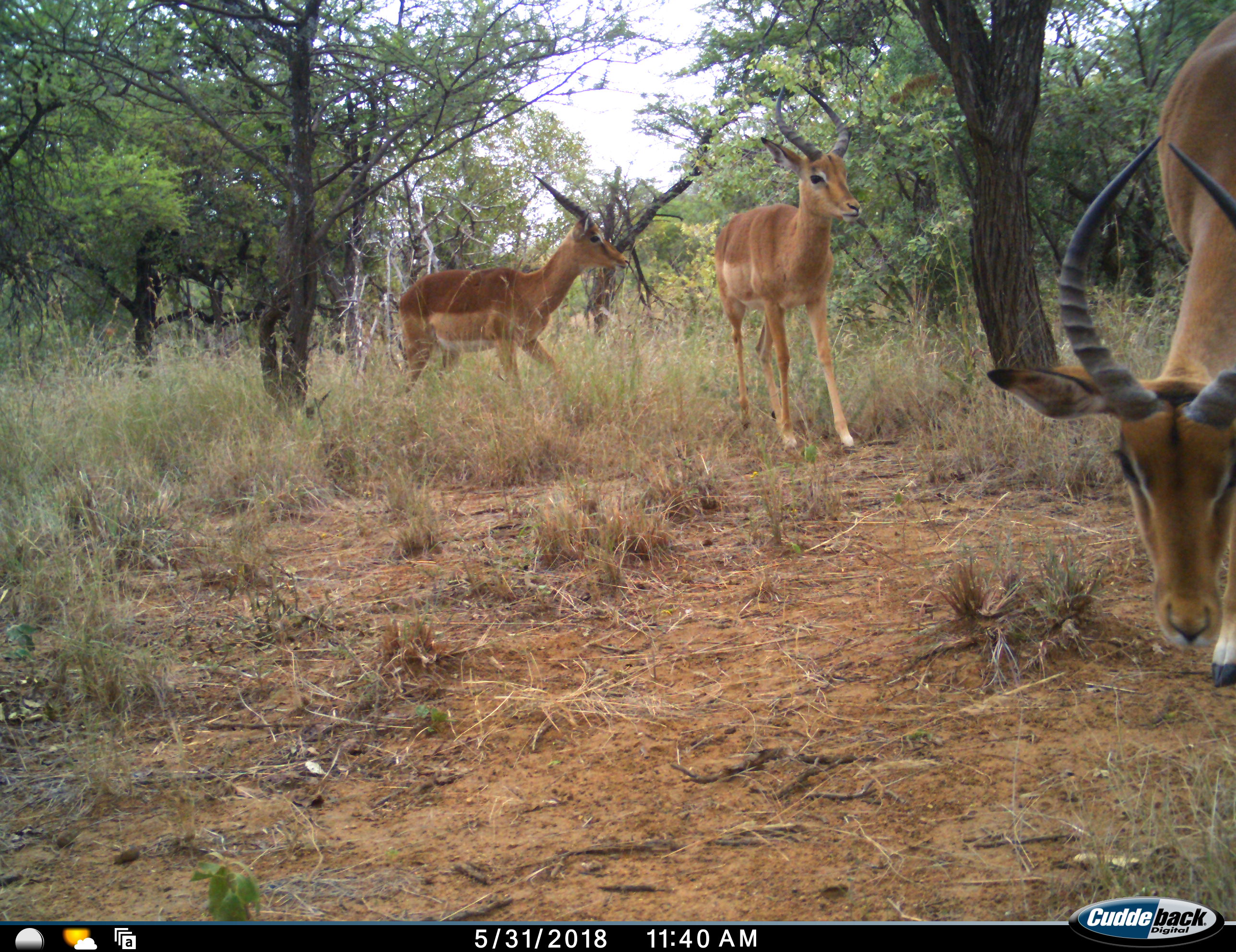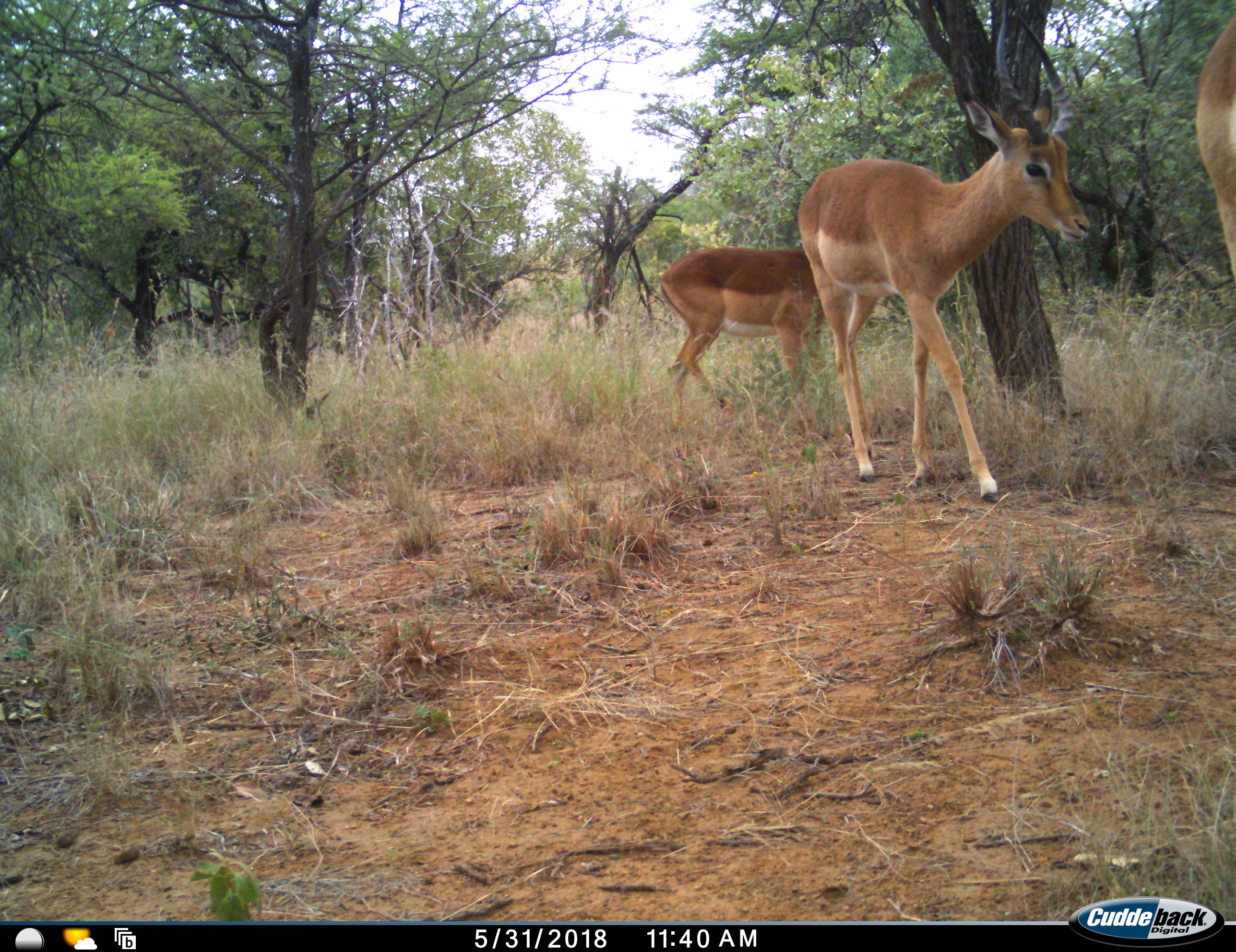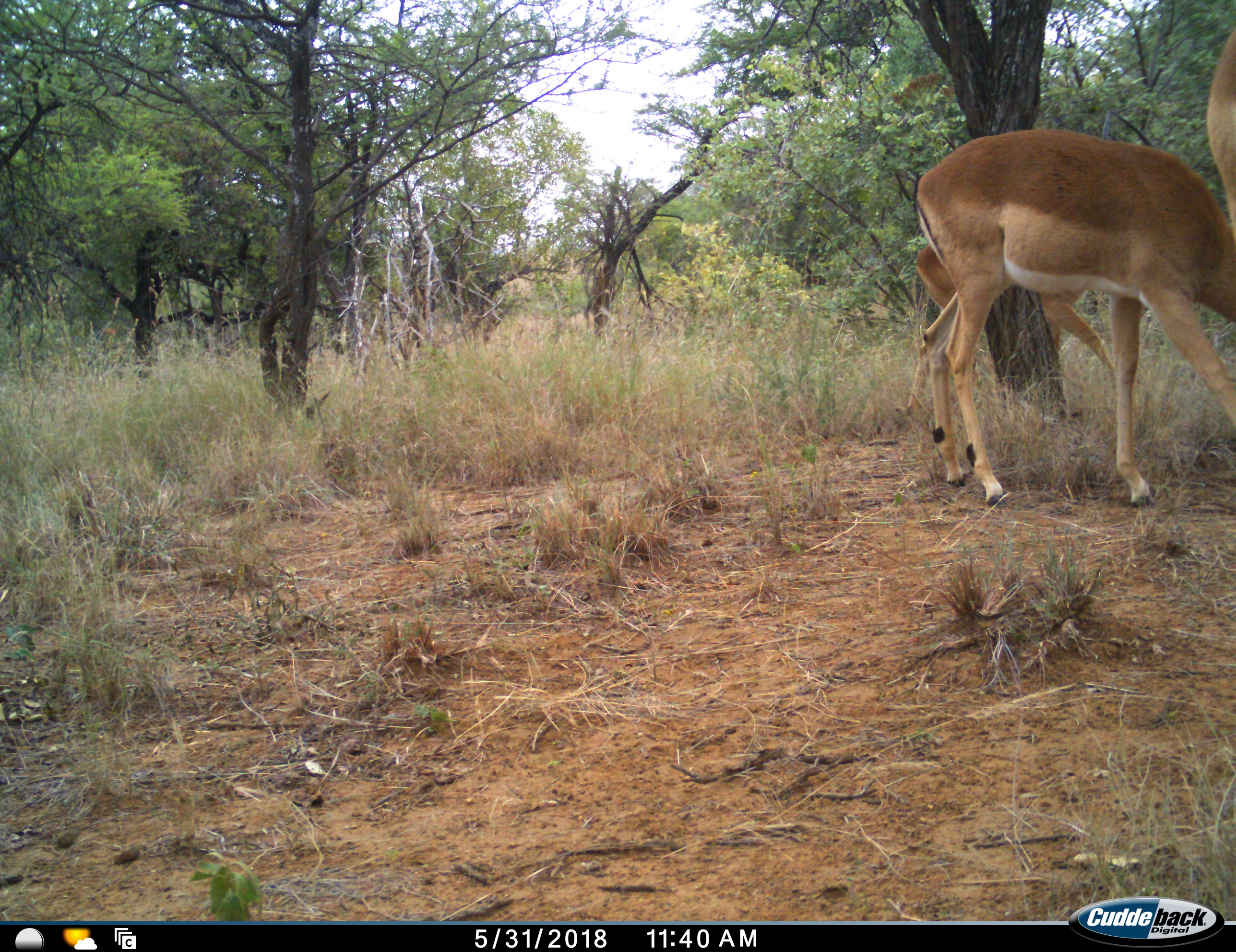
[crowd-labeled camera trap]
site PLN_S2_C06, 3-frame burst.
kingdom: Animalia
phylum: Chordata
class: Mammalia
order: Artiodactyla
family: Bovidae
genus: Aepyceros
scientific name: Aepyceros melampus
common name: impala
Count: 3.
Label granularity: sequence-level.